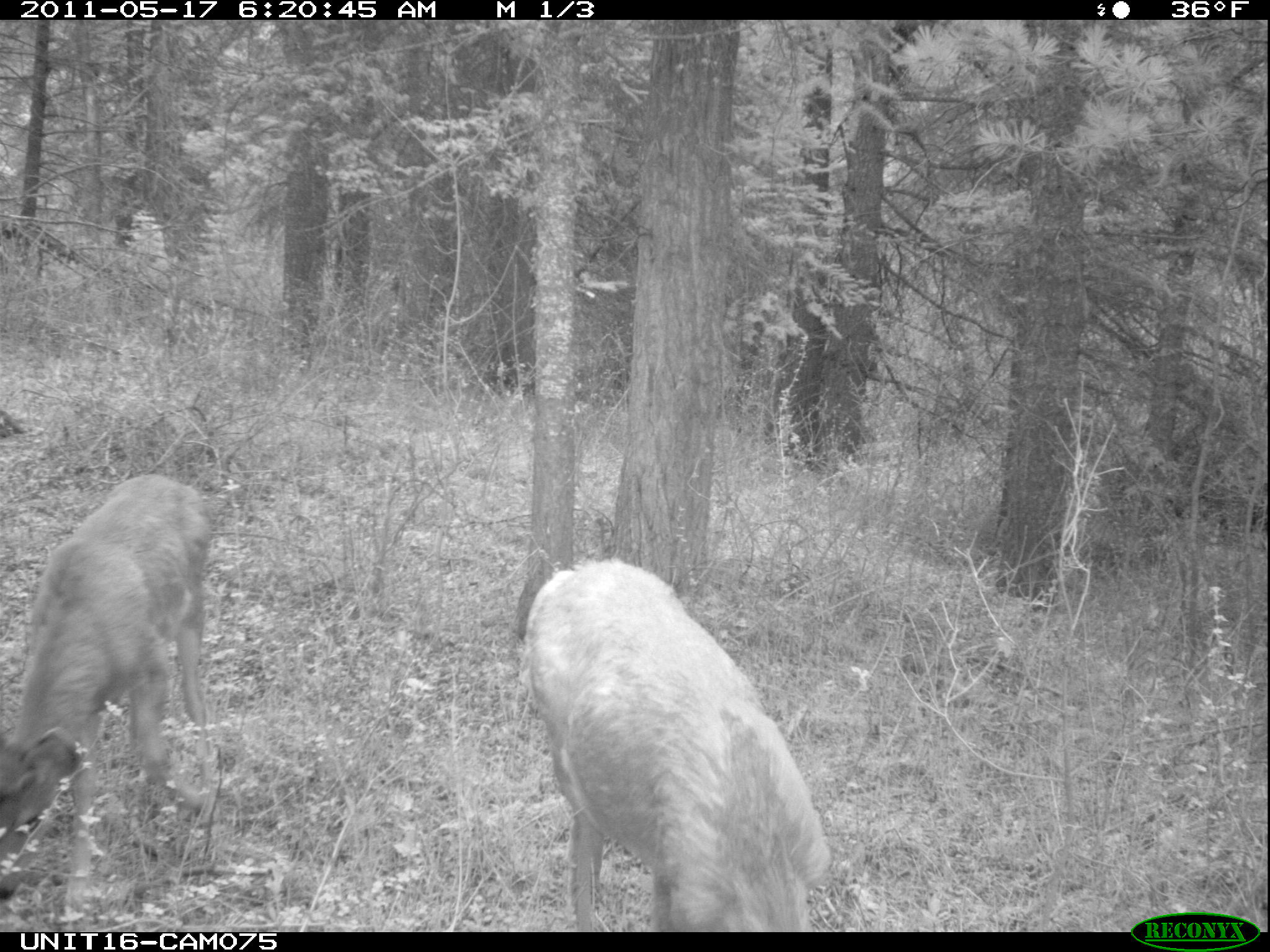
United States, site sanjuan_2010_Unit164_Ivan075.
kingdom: Animalia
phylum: Chordata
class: Mammalia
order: Artiodactyla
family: Cervidae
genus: Odocoileus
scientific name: Odocoileus hemionus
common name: mule deer